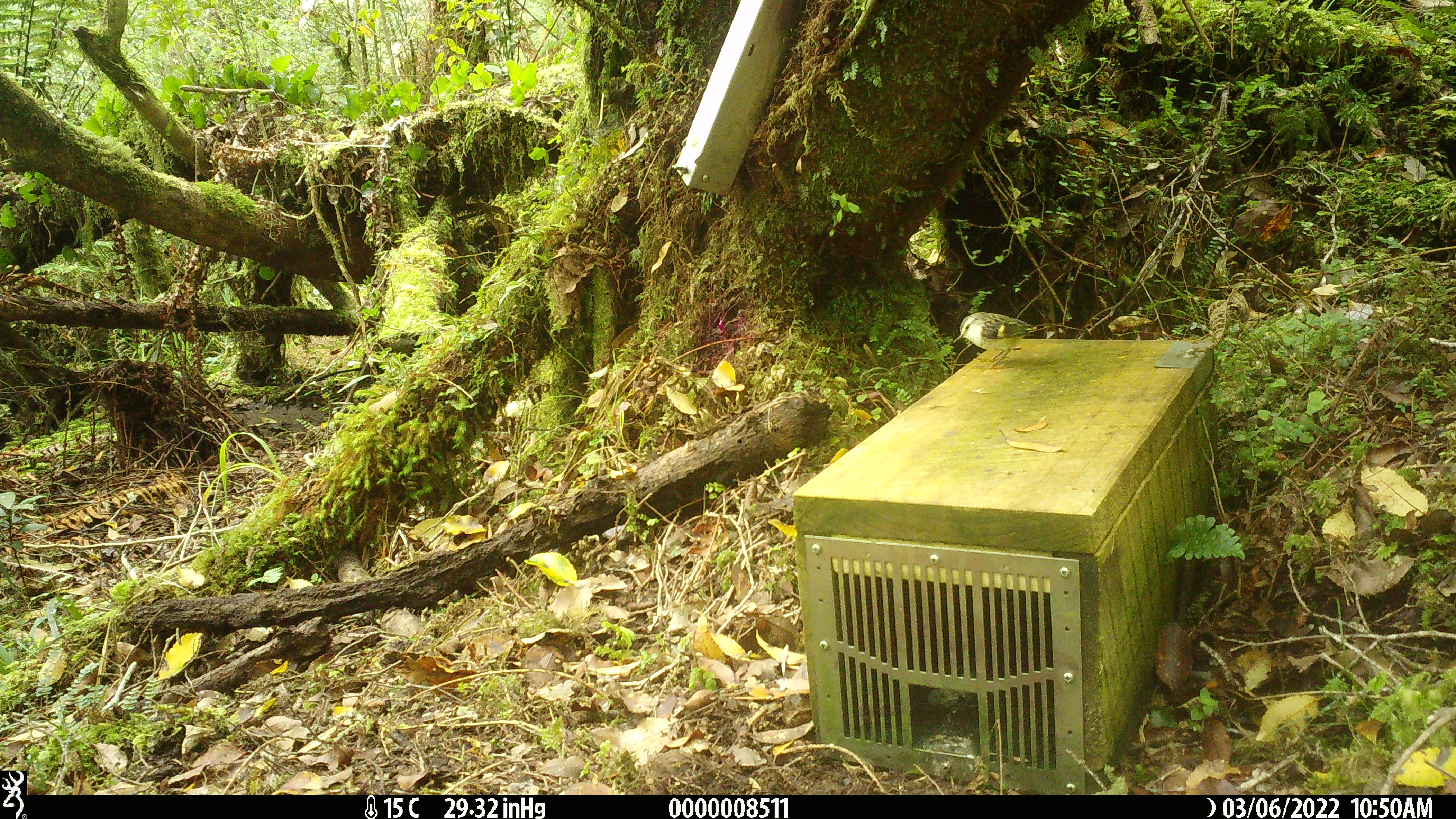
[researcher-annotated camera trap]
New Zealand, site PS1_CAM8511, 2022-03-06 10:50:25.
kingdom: Animalia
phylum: Chordata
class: Aves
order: Passeriformes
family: Acanthisittidae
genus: Acanthisitta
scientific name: Acanthisitta chloris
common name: rifleman